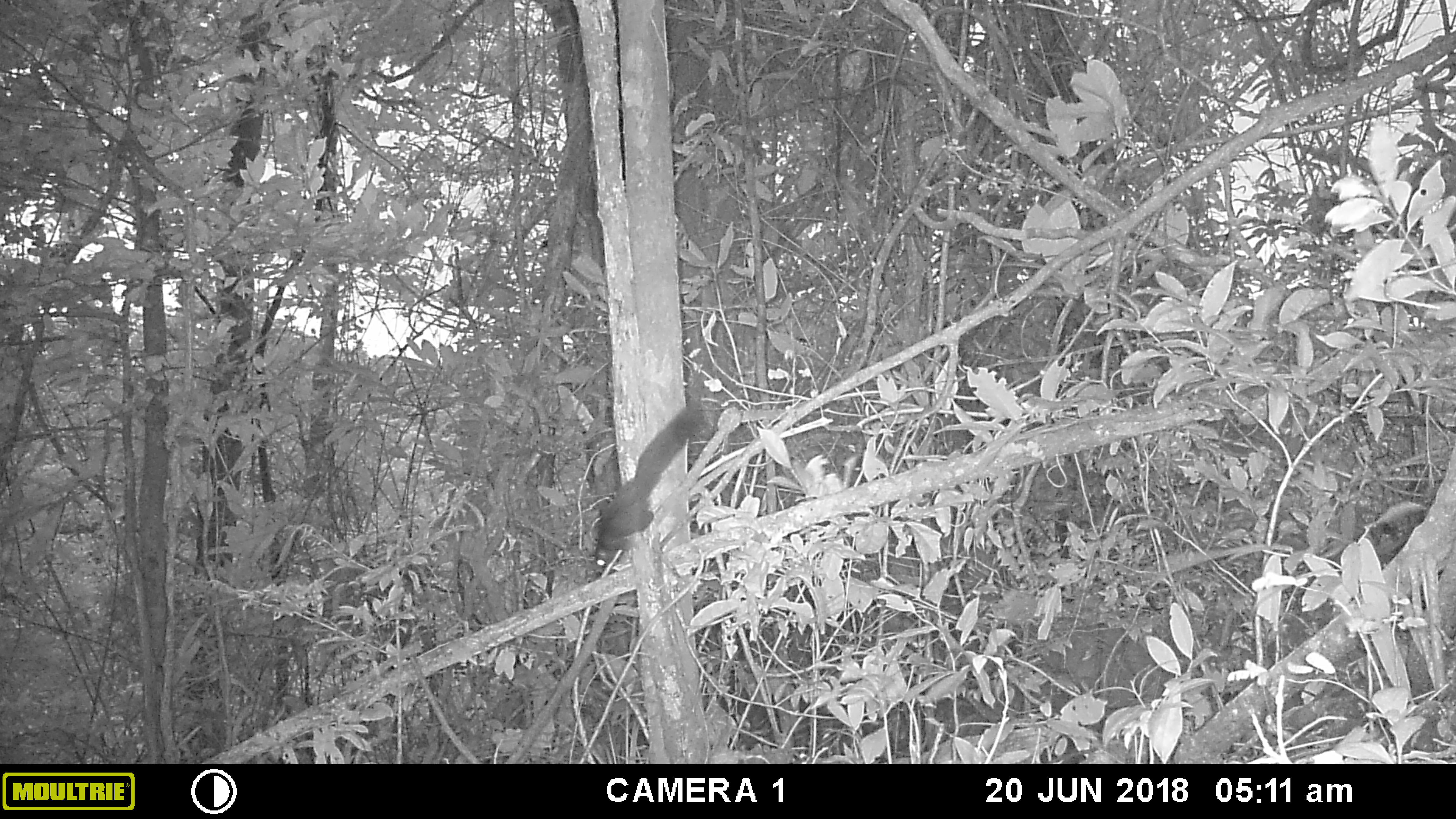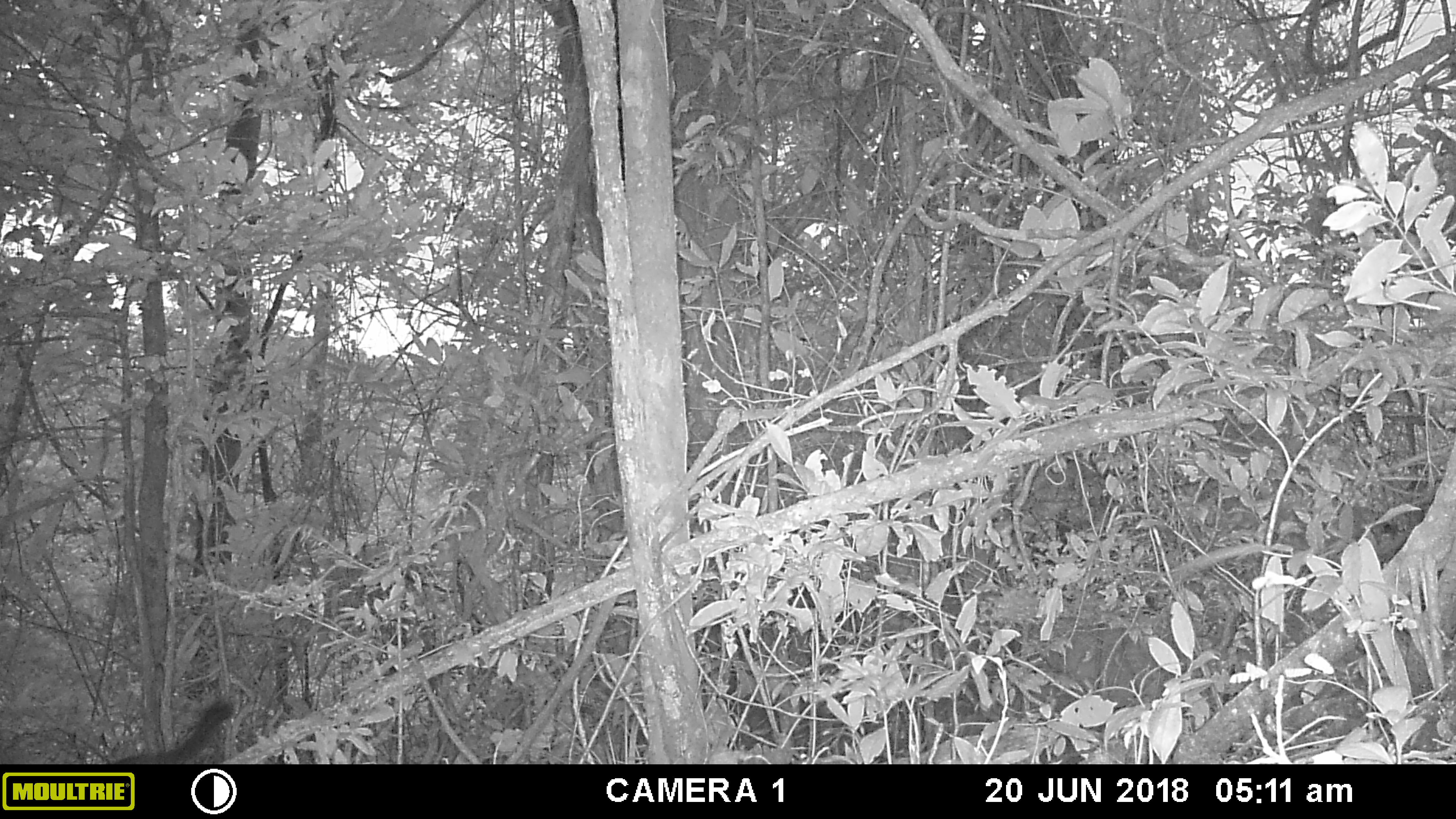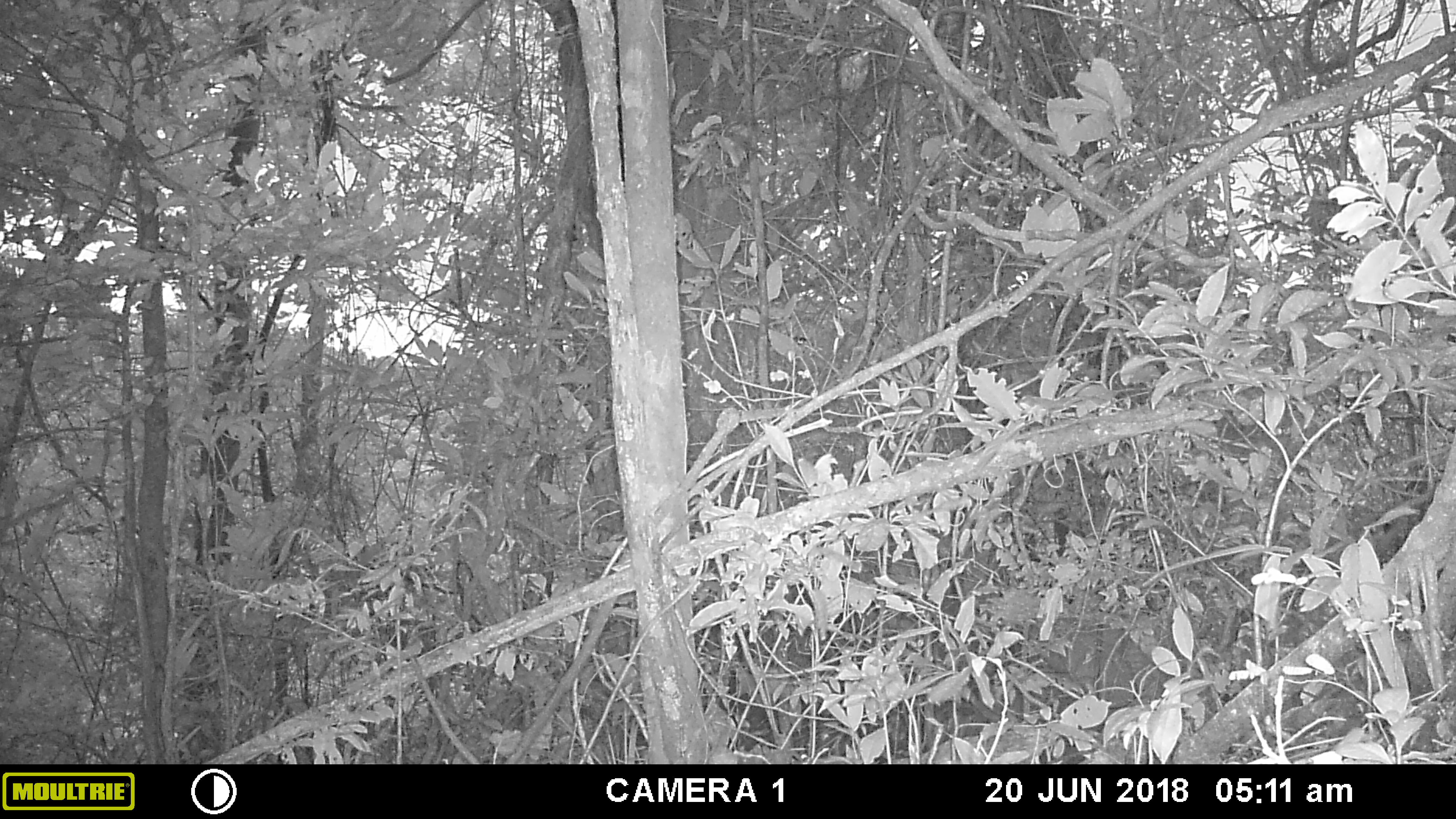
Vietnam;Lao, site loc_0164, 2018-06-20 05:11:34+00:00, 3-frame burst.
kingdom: Animalia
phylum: Chordata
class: Mammalia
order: Rodentia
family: Sciuridae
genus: Callosciurus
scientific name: Callosciurus erythraeus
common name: pallas's squirrel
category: pallass squirrel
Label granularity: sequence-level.